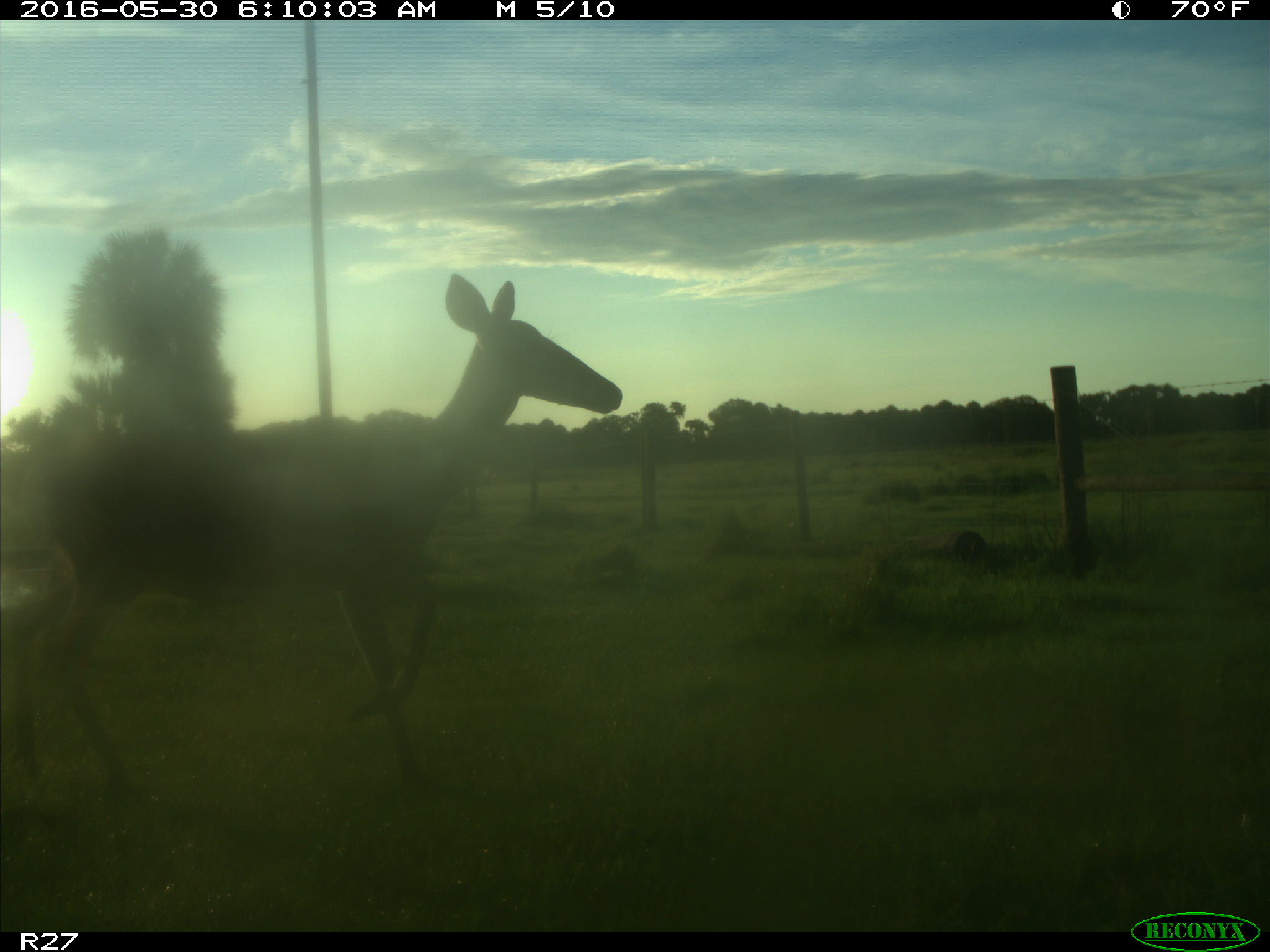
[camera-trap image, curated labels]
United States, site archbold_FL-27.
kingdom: Animalia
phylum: Chordata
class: Mammalia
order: Artiodactyla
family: Cervidae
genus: Odocoileus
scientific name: Odocoileus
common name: deer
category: unidentified deer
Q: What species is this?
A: Unidentified deer (deer) (Odocoileus).